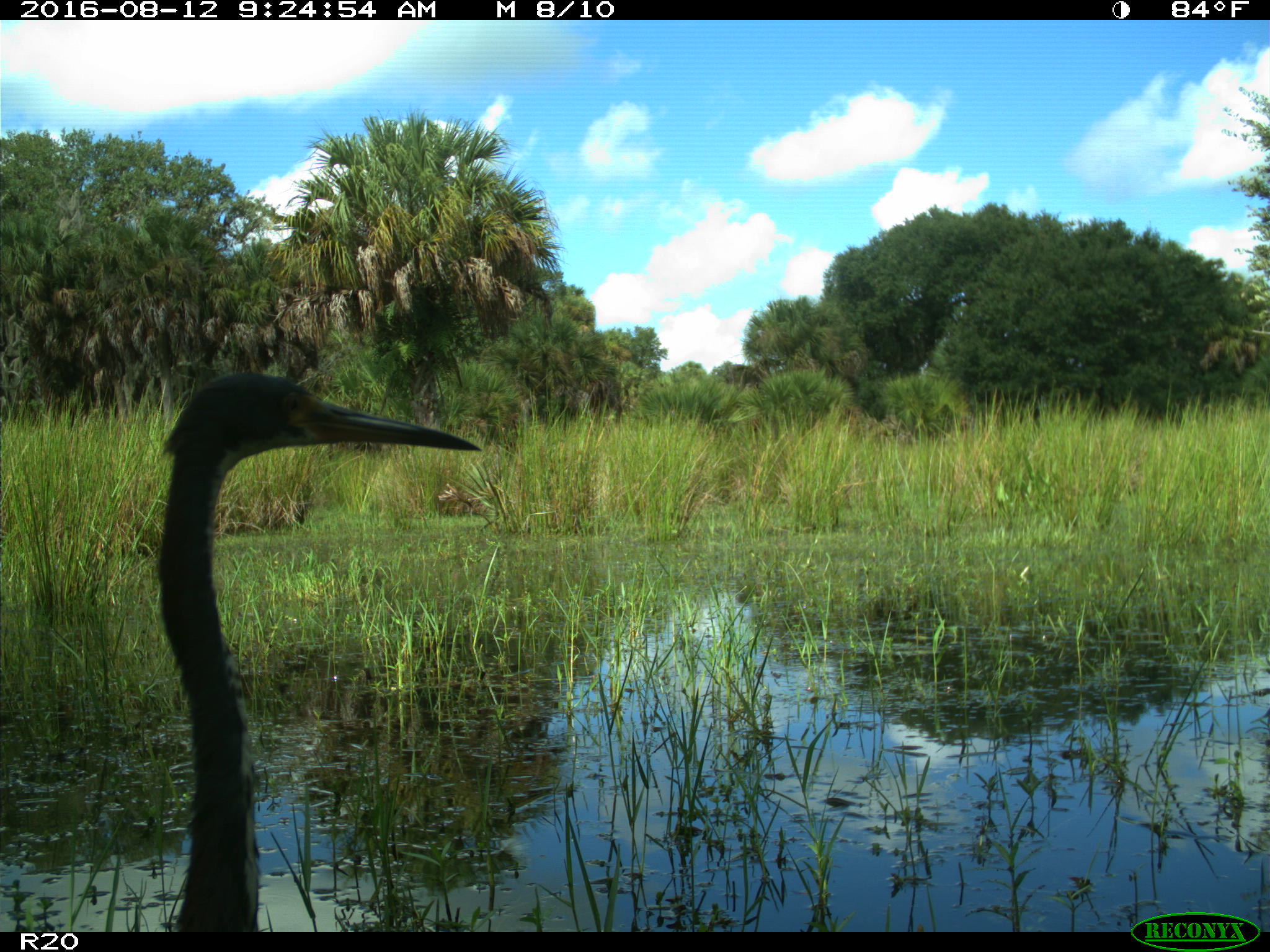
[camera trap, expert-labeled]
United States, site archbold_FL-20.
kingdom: Animalia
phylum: Chordata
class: Aves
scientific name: Aves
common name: birds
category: unidentified bird